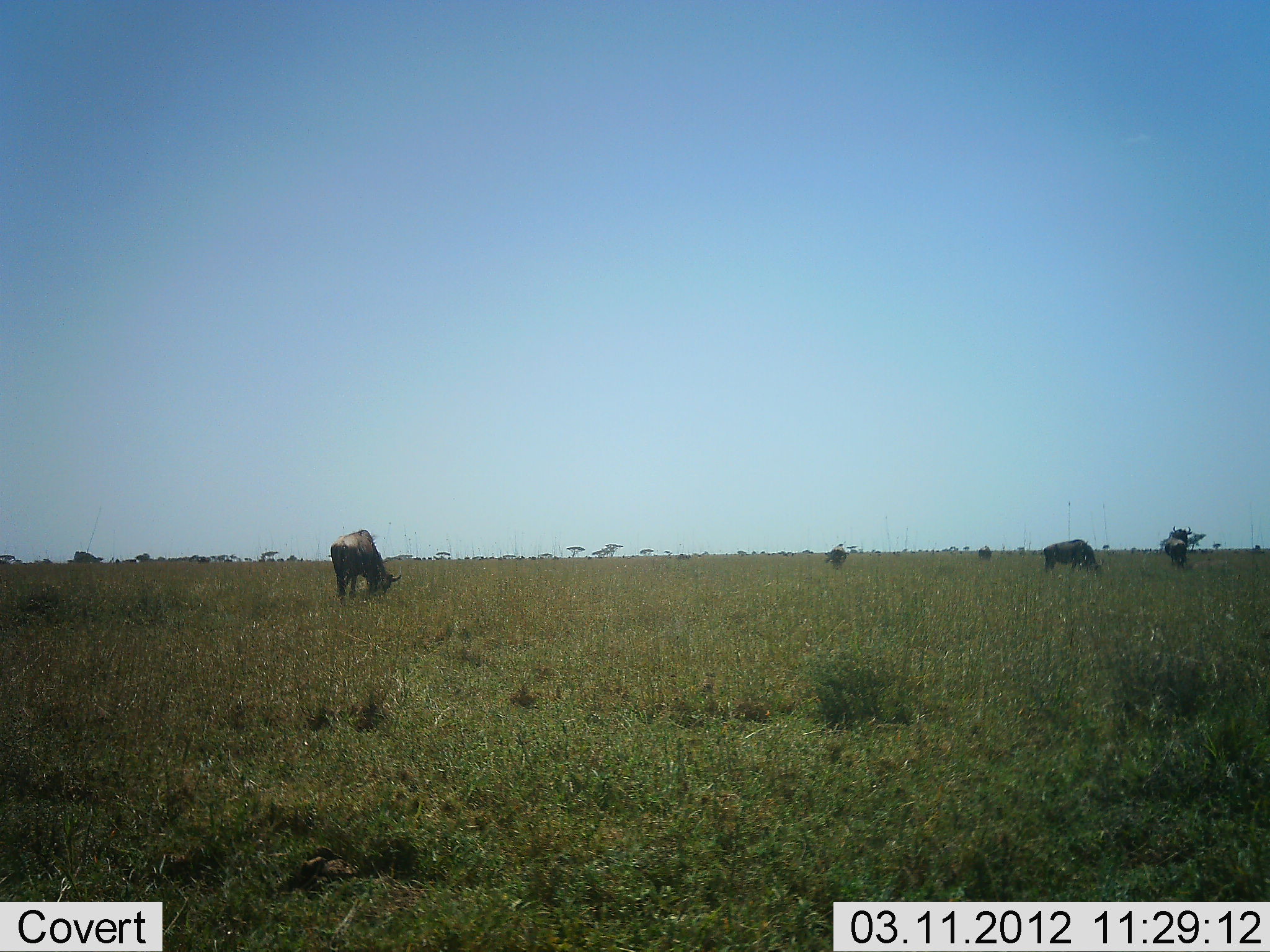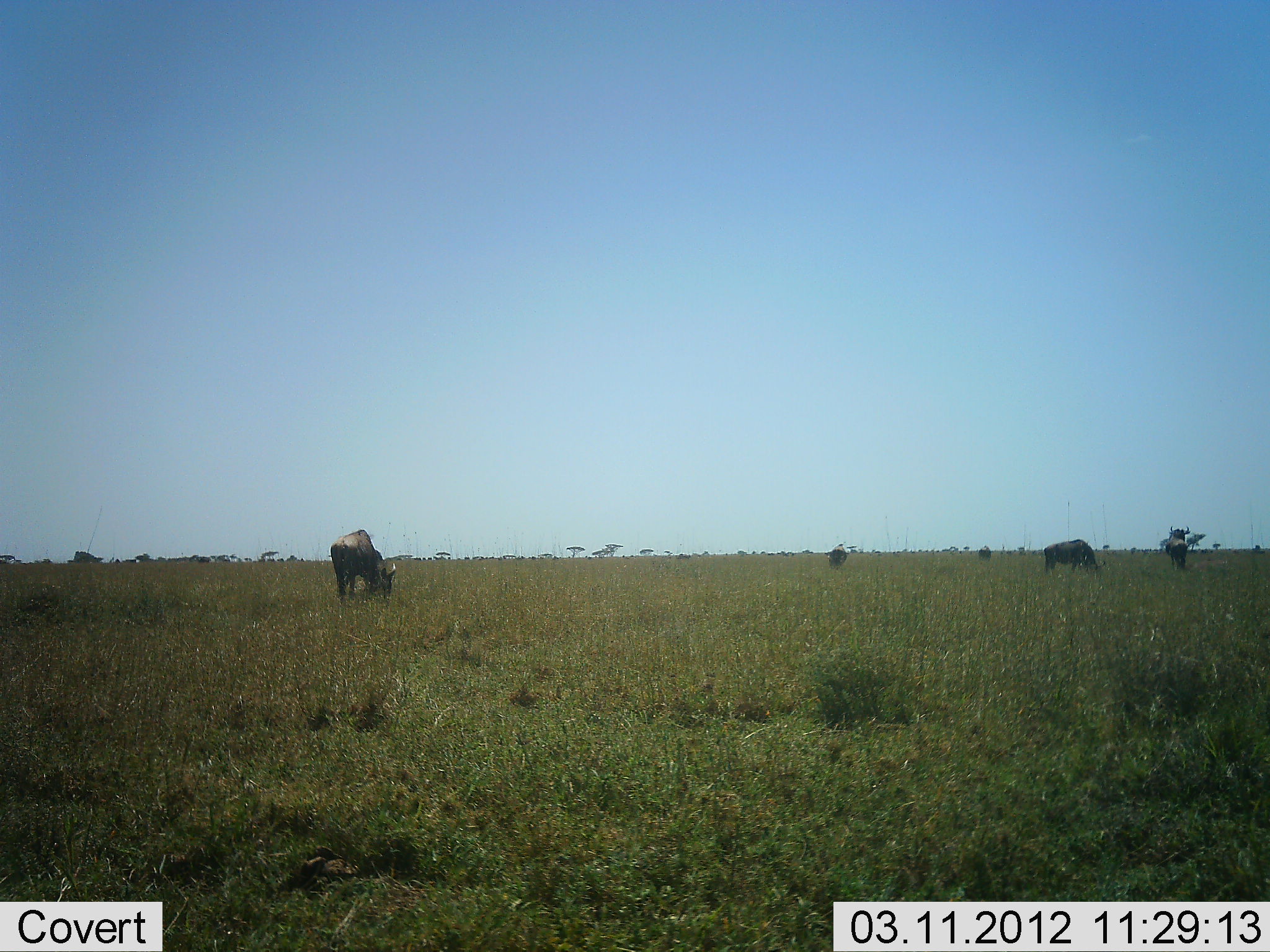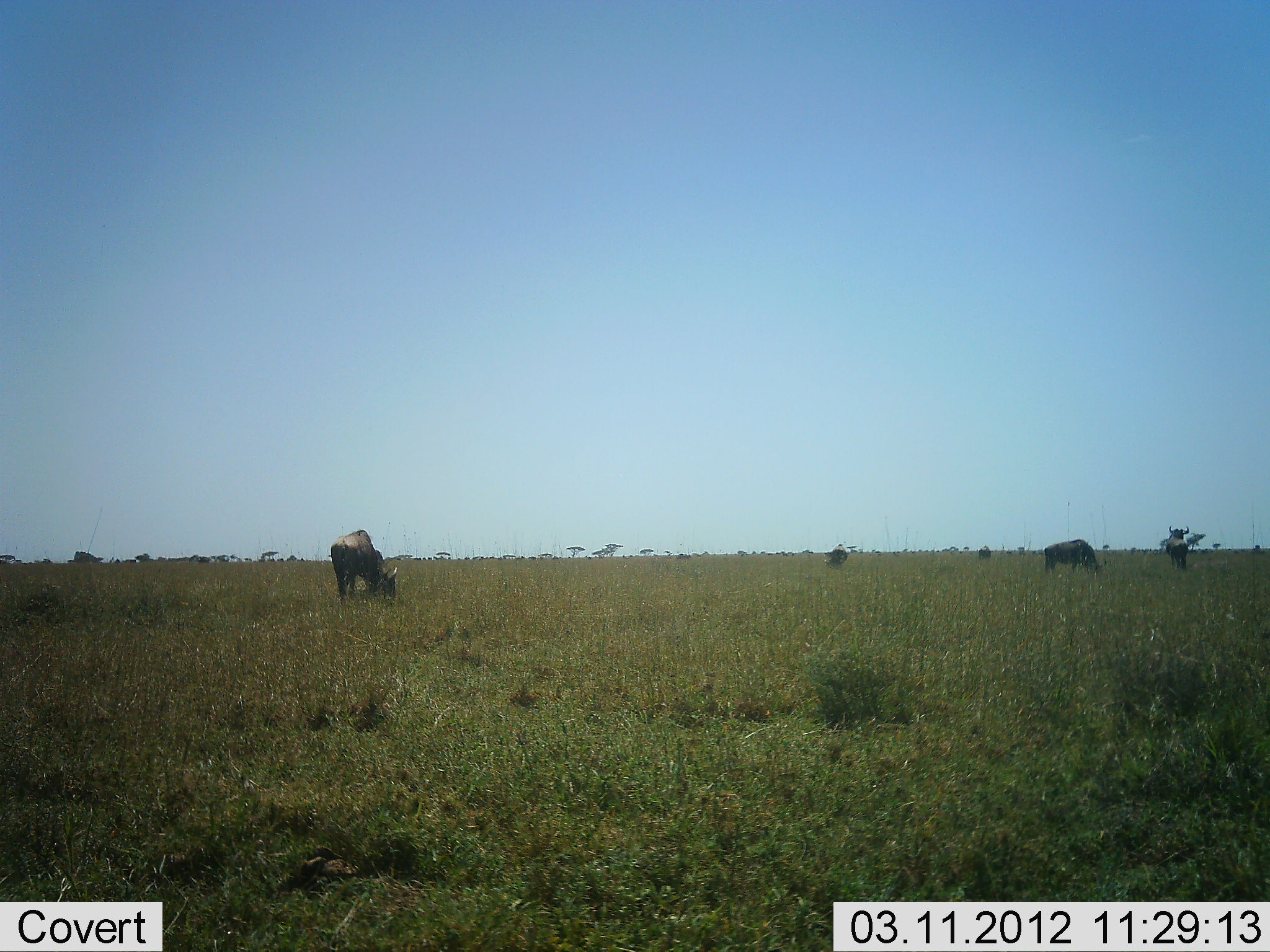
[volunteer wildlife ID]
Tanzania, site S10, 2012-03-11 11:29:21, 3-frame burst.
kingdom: Animalia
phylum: Chordata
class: Mammalia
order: Artiodactyla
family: Bovidae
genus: Connochaetes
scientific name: Connochaetes taurinus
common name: blue wildebeest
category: wildebeest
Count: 4.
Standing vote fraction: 35%.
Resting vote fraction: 0%.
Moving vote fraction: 6%.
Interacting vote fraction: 0%.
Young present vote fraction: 0%.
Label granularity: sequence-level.